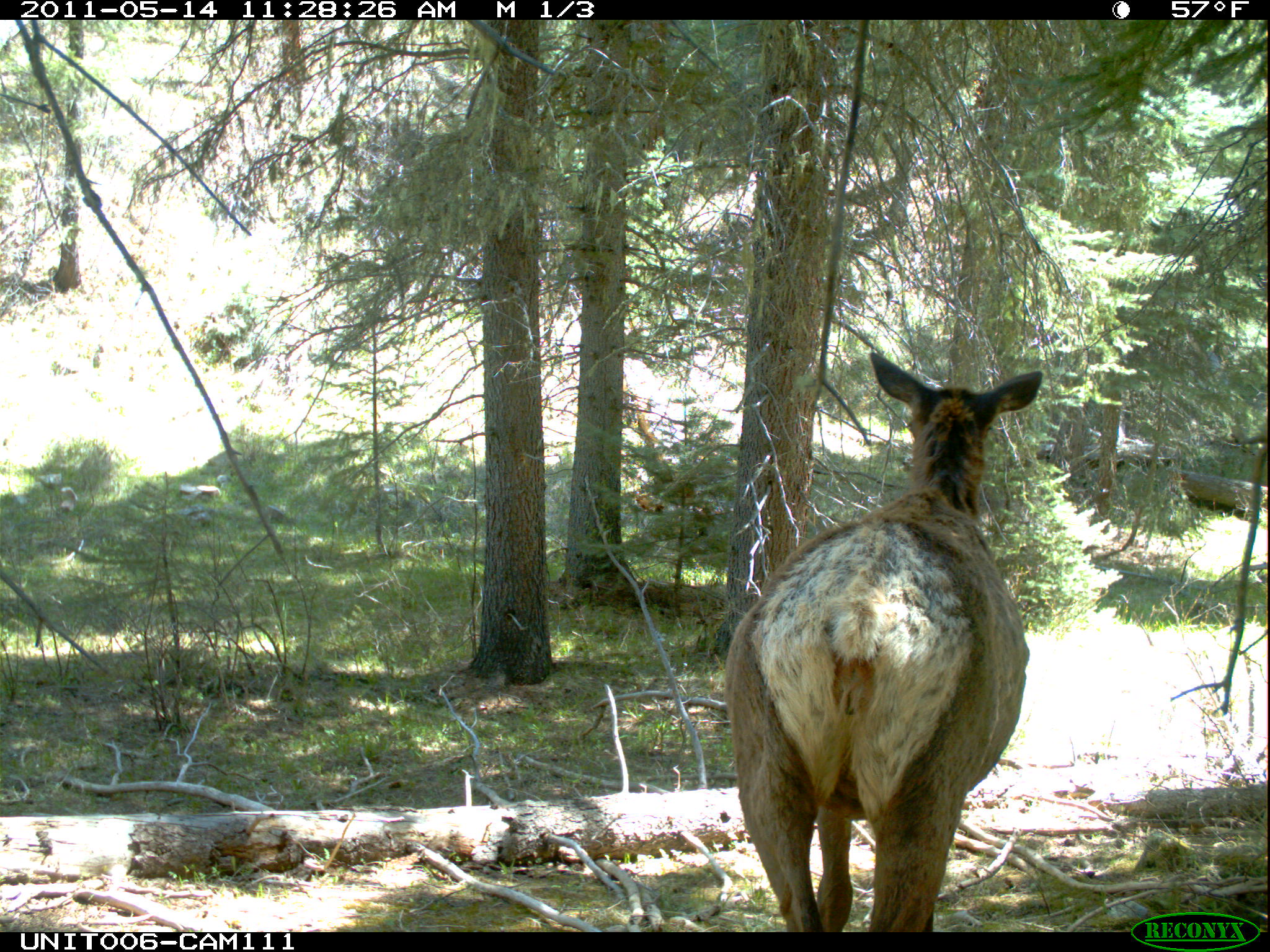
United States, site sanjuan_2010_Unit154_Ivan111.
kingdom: Animalia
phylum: Chordata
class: Mammalia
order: Artiodactyla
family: Cervidae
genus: Cervus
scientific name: Cervus elaphus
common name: red deer